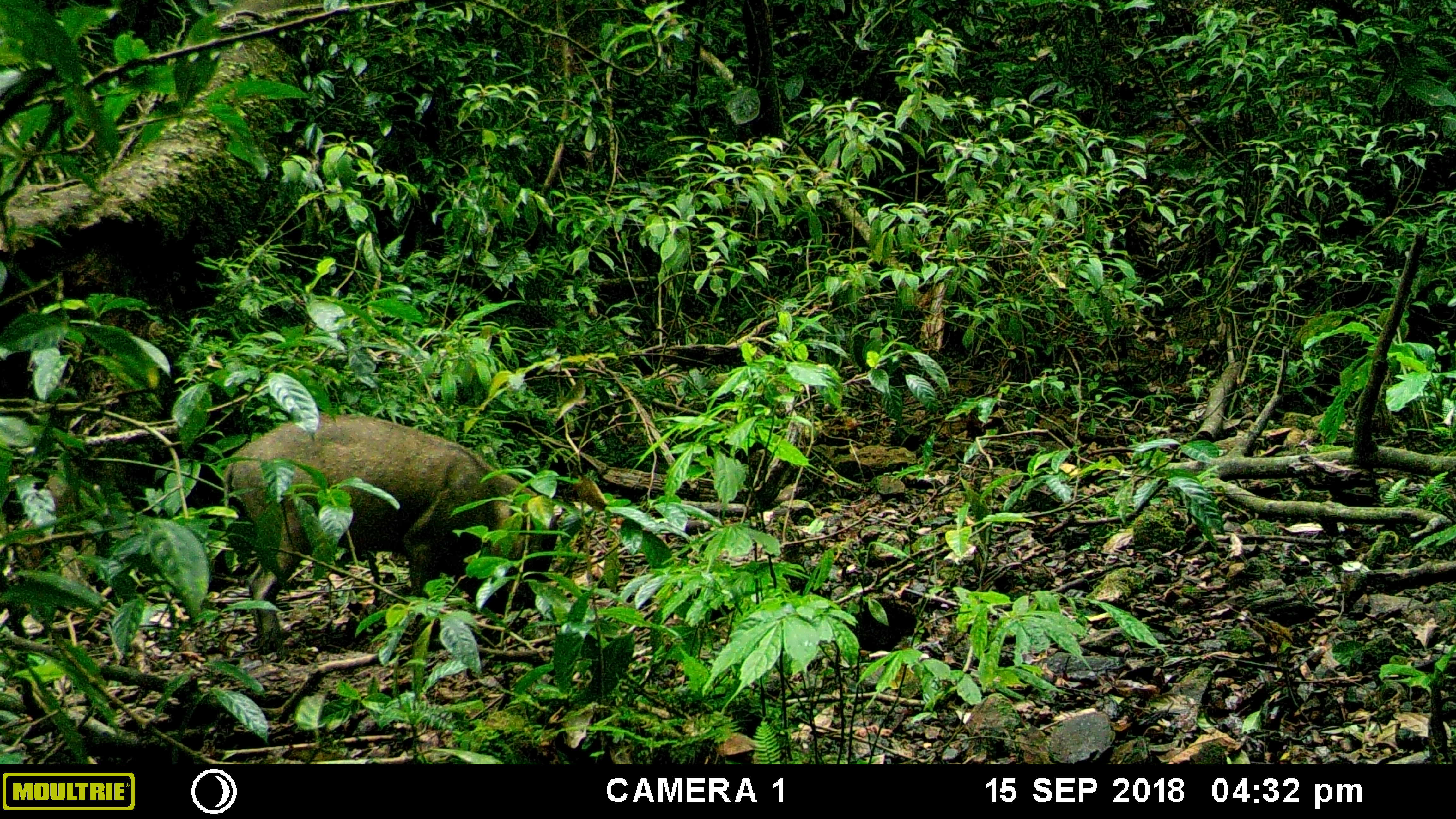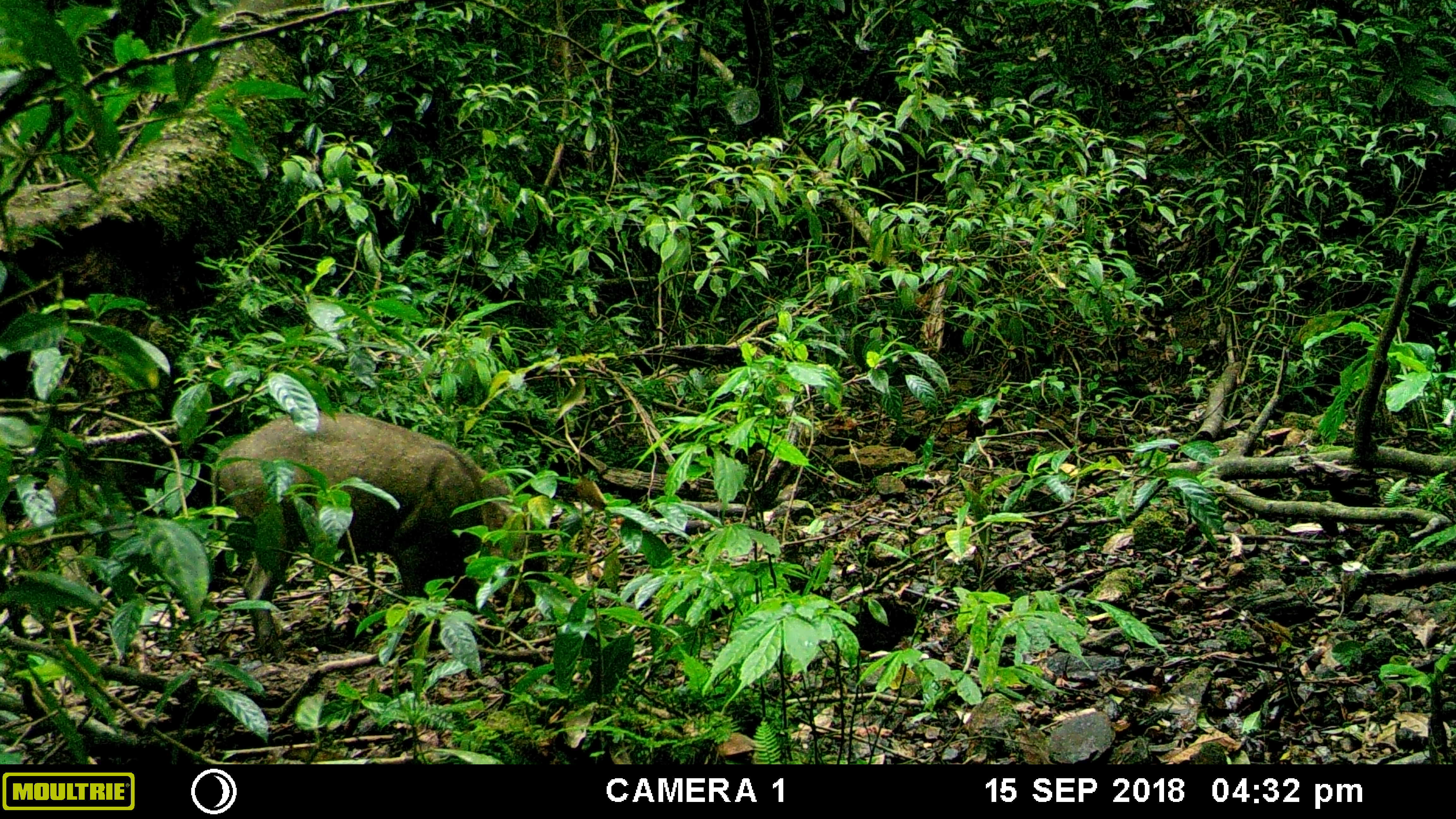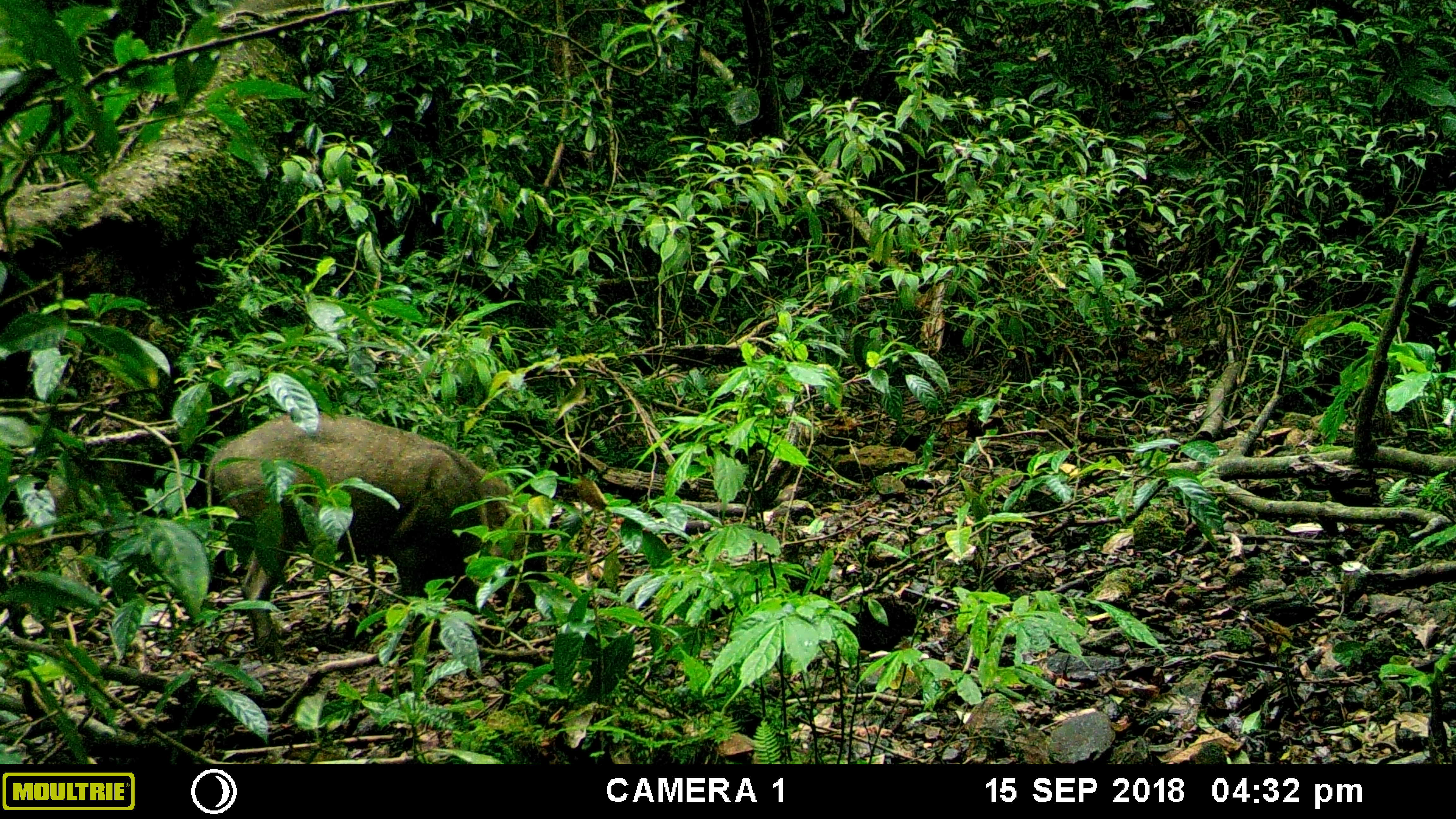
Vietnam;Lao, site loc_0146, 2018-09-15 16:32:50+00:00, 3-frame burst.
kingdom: Animalia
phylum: Chordata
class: Mammalia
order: Artiodactyla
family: Suidae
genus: Sus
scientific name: Sus scrofa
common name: eurasian wild pig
Eurasian wild pig (Sus scrofa). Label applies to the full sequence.